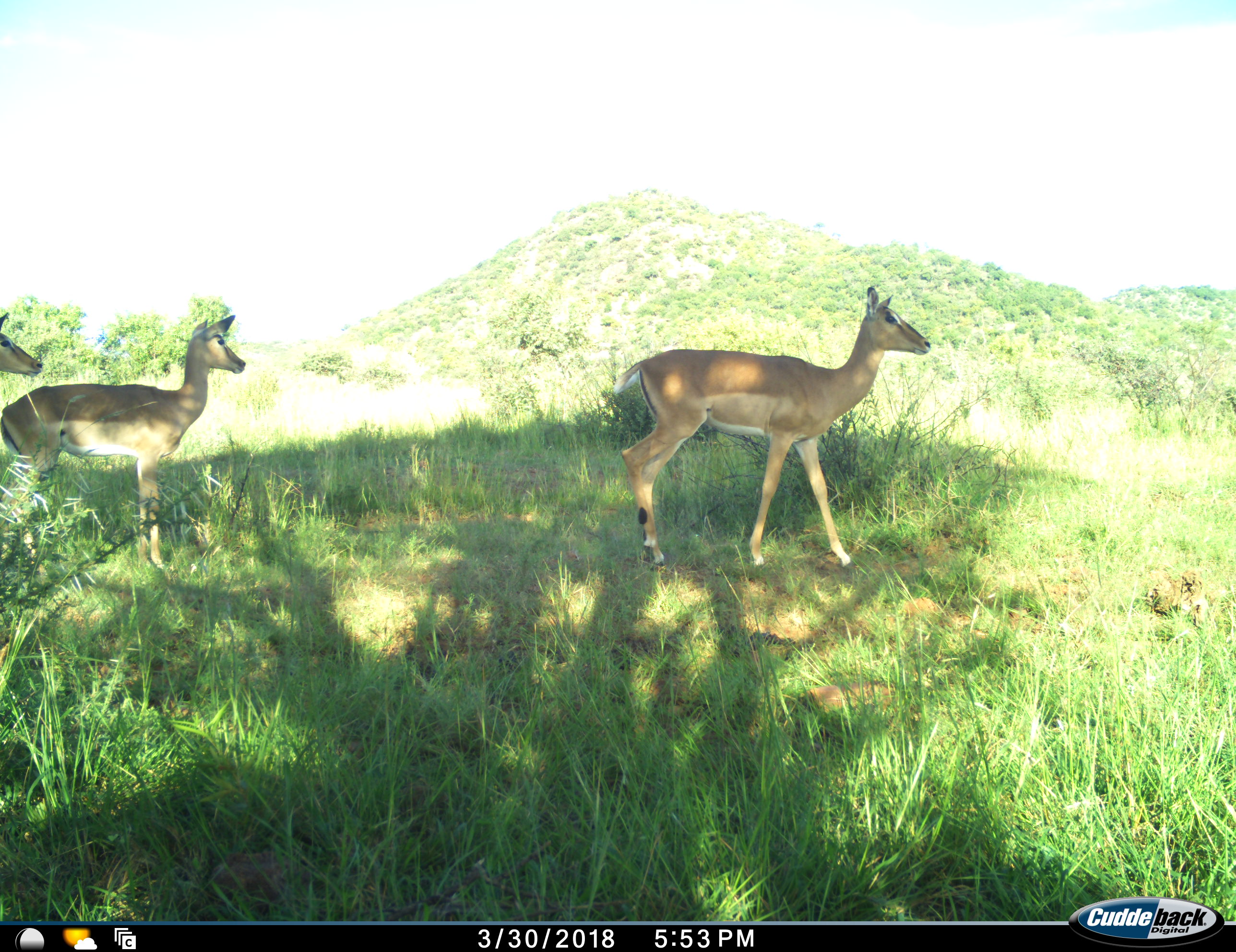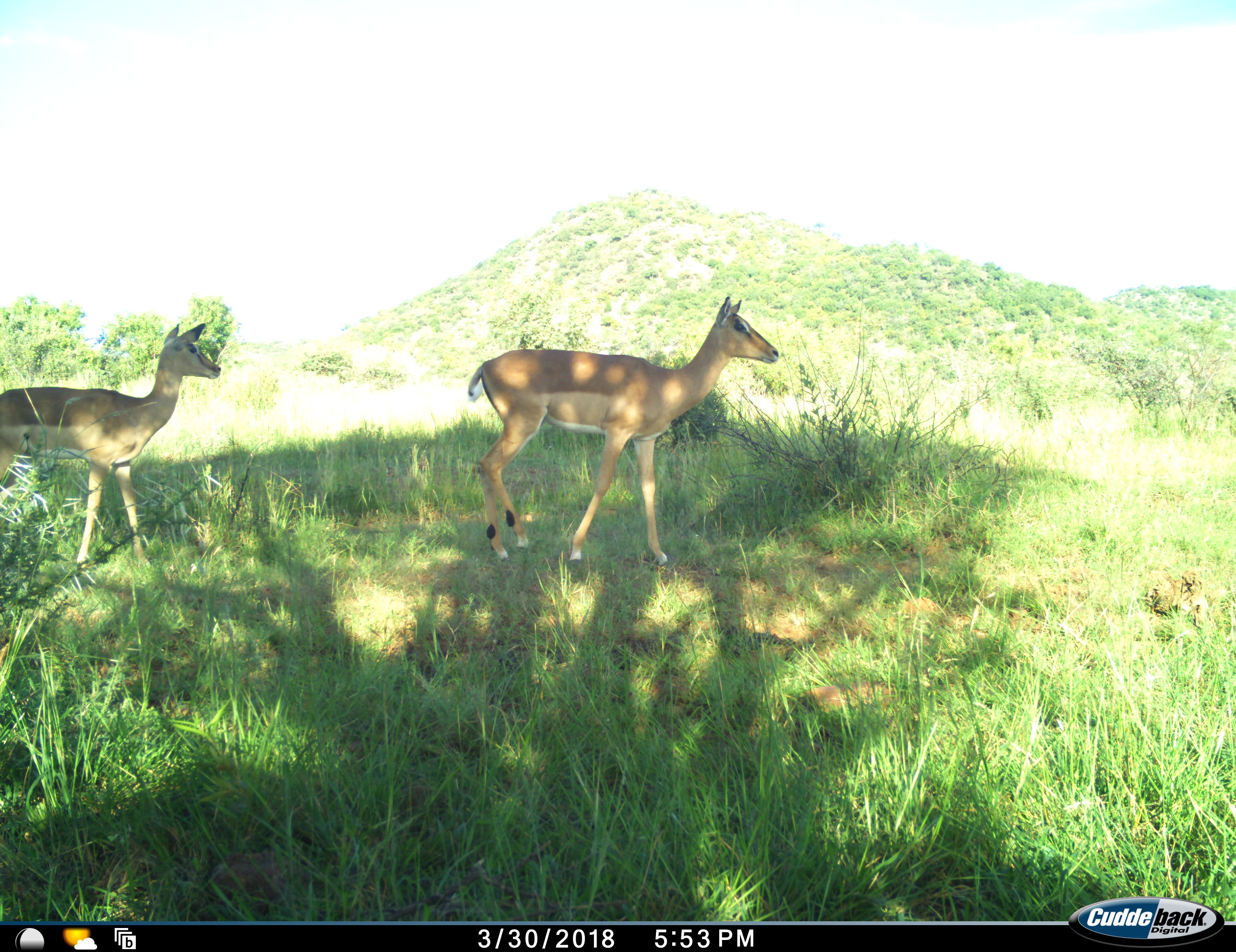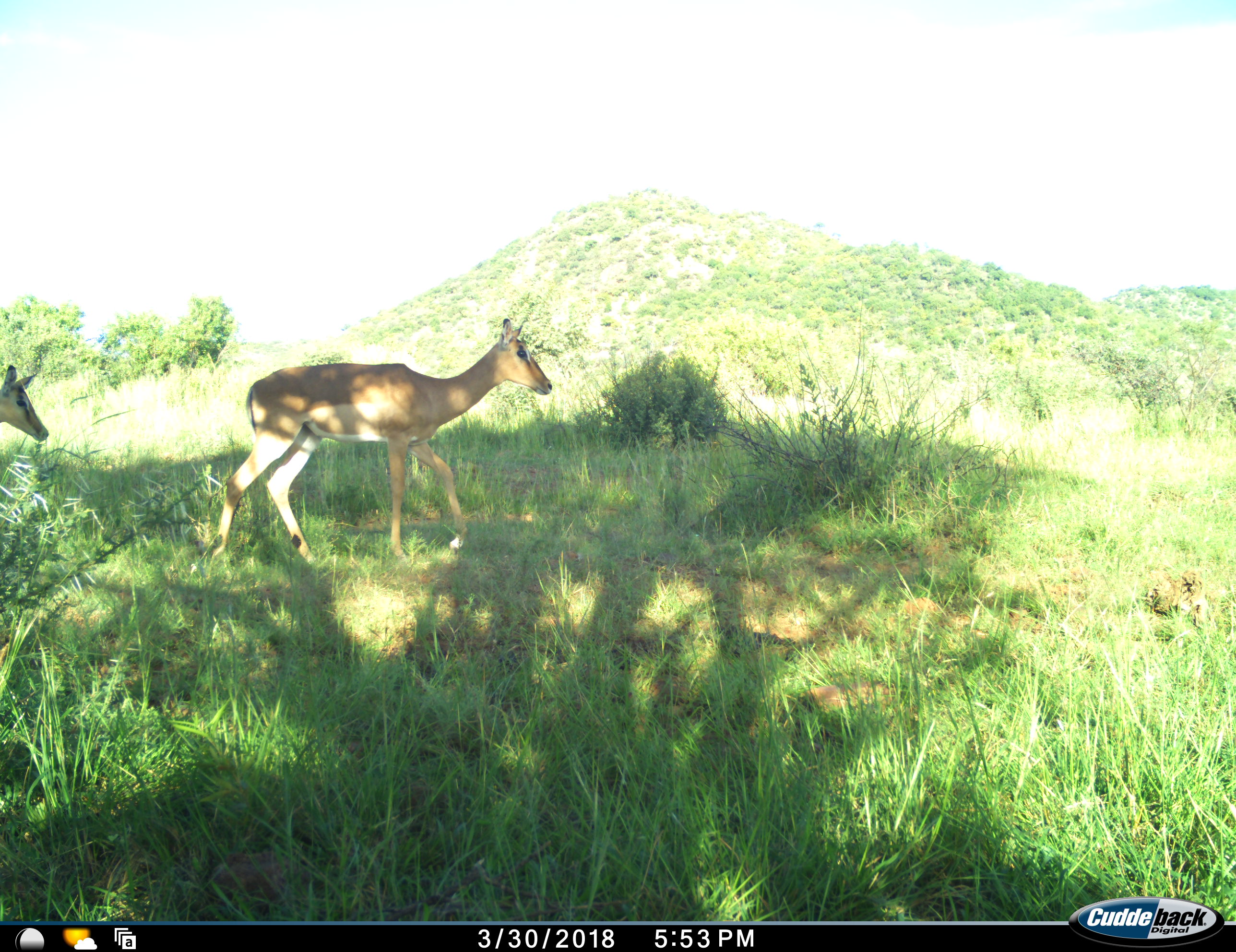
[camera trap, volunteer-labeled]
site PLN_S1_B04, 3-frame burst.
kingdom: Animalia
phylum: Chordata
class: Mammalia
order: Artiodactyla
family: Bovidae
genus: Aepyceros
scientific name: Aepyceros melampus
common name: impala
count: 3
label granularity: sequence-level